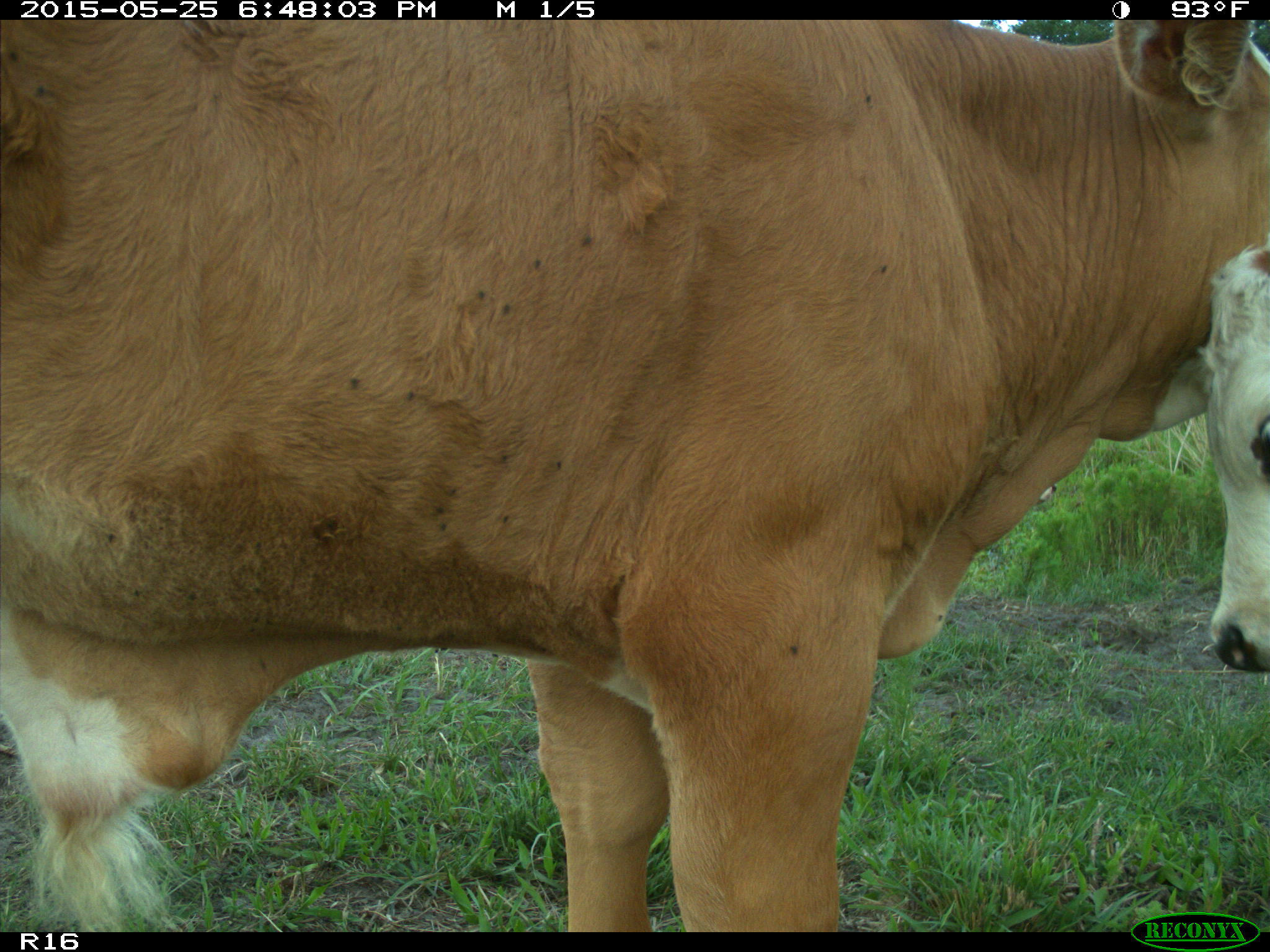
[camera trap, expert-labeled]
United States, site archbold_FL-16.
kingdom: Animalia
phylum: Chordata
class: Mammalia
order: Artiodactyla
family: Bovidae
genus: Bos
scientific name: Bos taurus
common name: domestic cow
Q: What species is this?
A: Bos taurus (domestic cow).